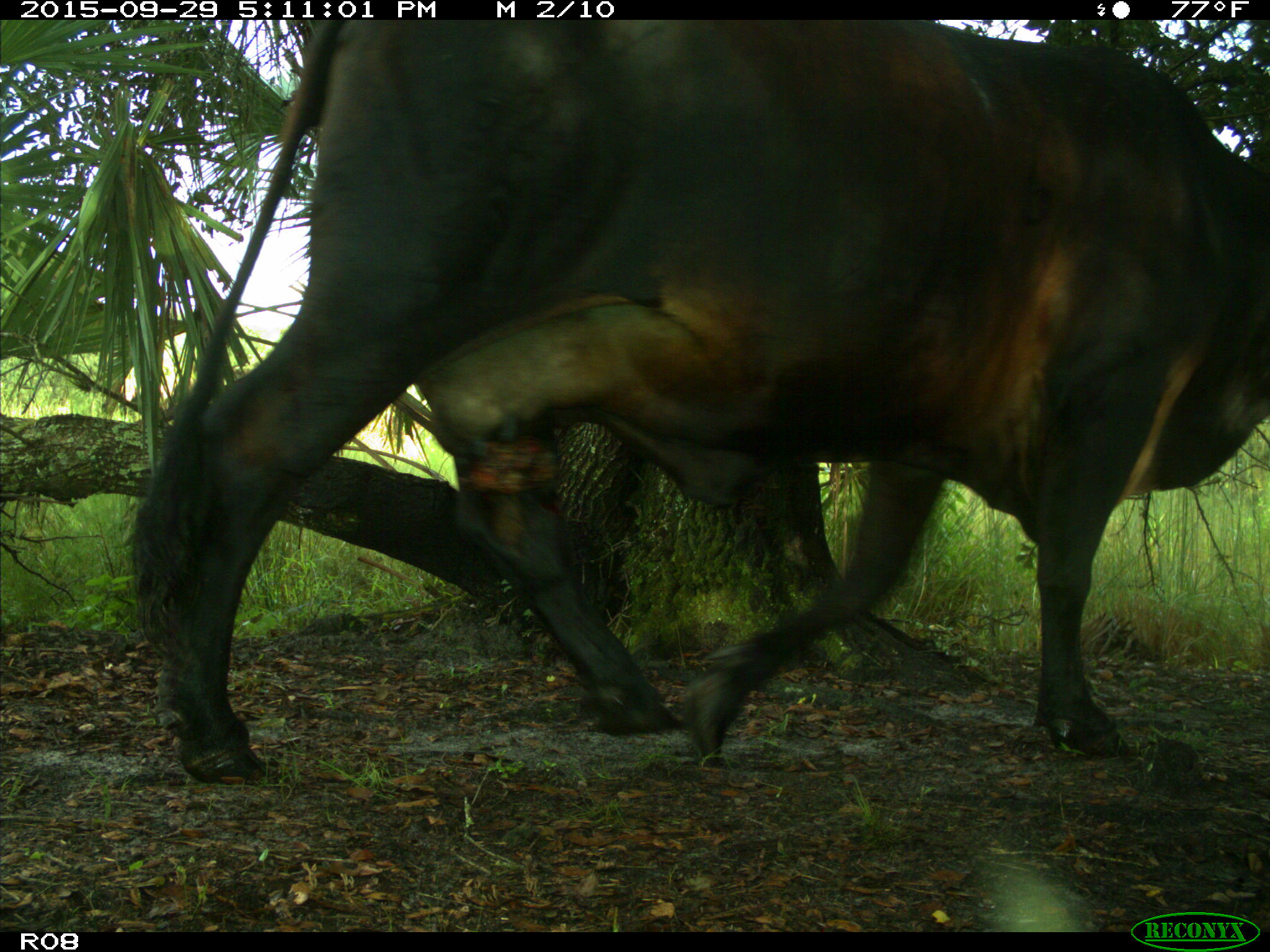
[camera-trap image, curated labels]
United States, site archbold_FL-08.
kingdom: Animalia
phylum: Chordata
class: Mammalia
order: Artiodactyla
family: Bovidae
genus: Bos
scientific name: Bos taurus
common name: domestic cow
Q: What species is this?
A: Bos taurus (domestic cow).